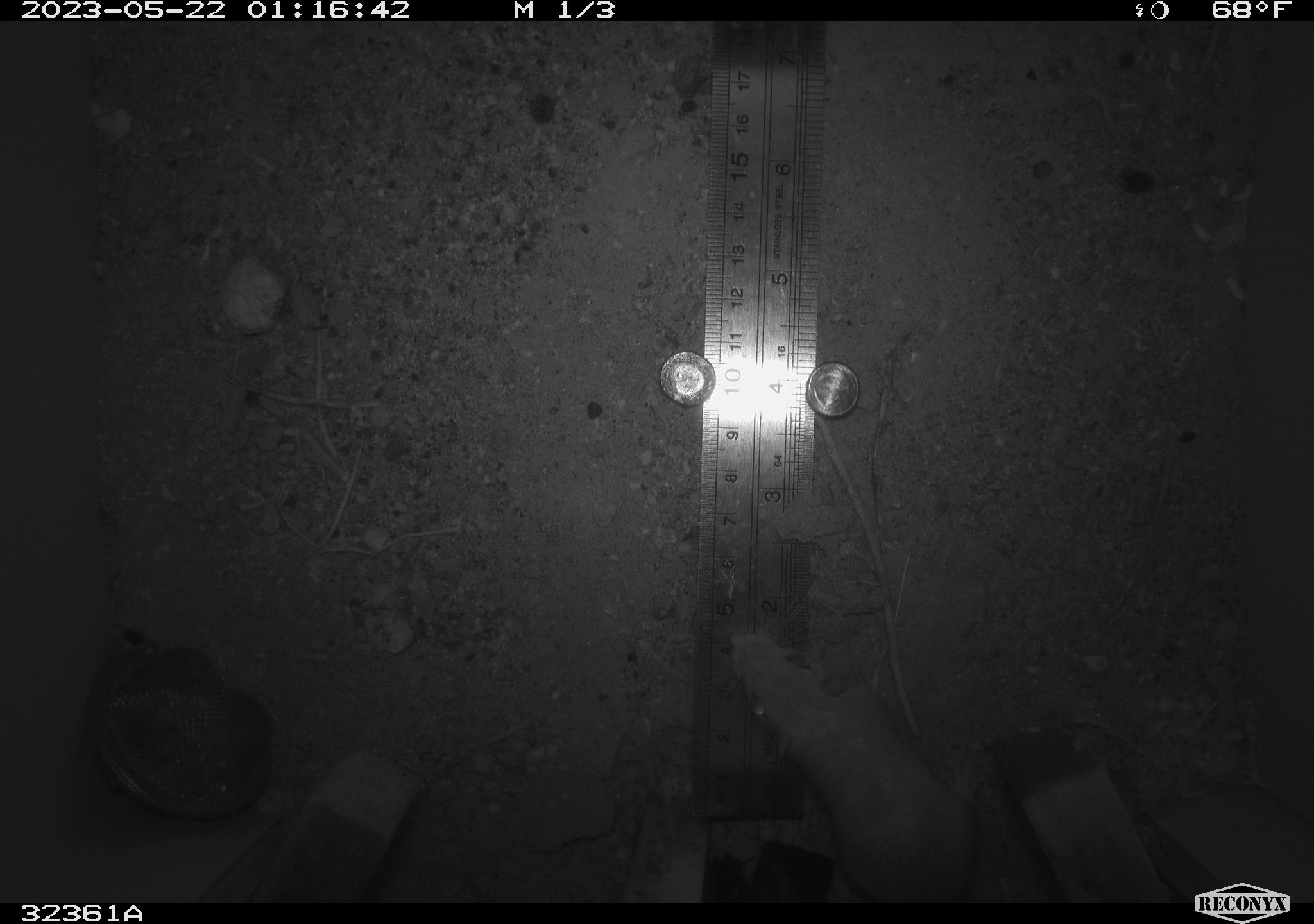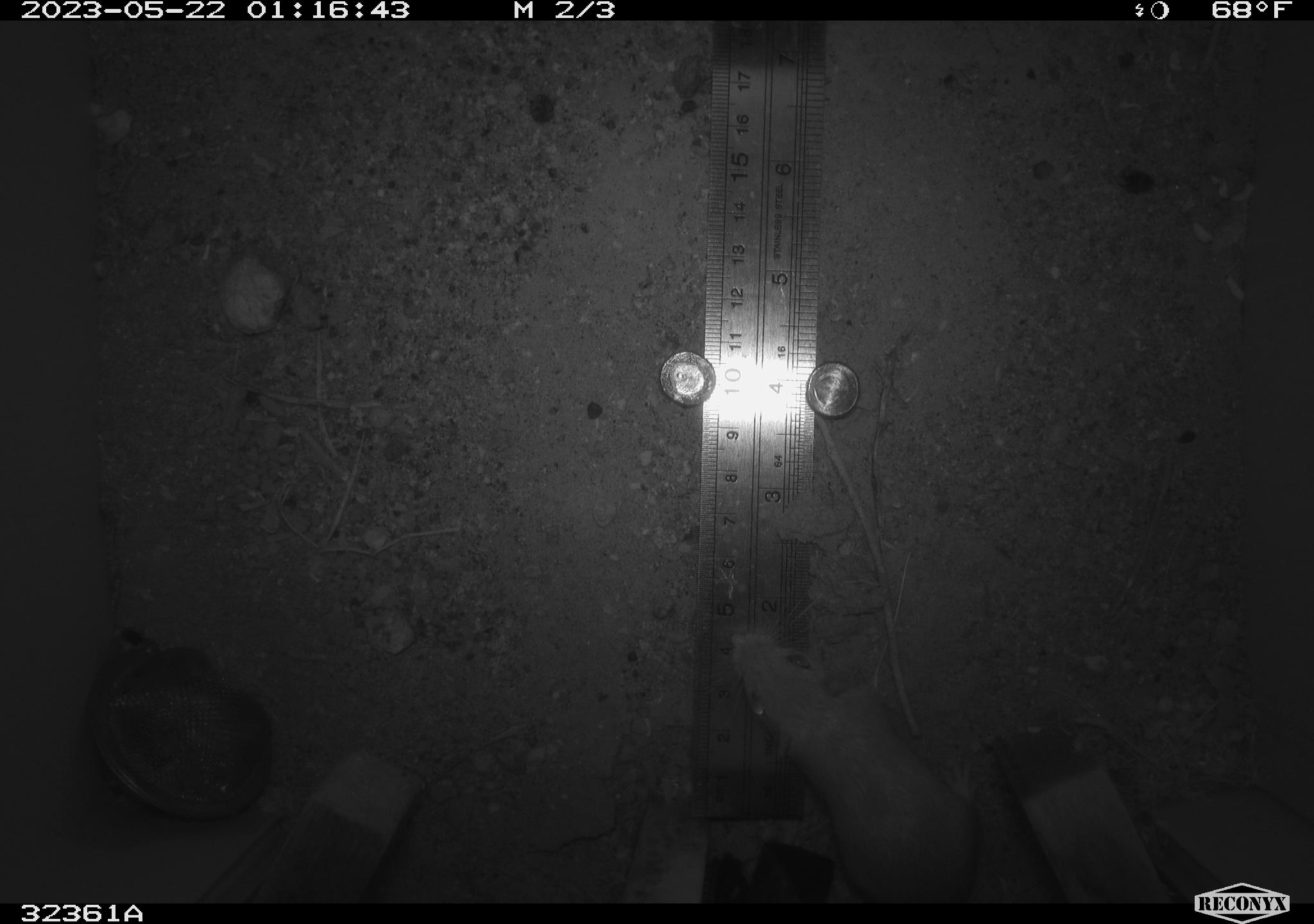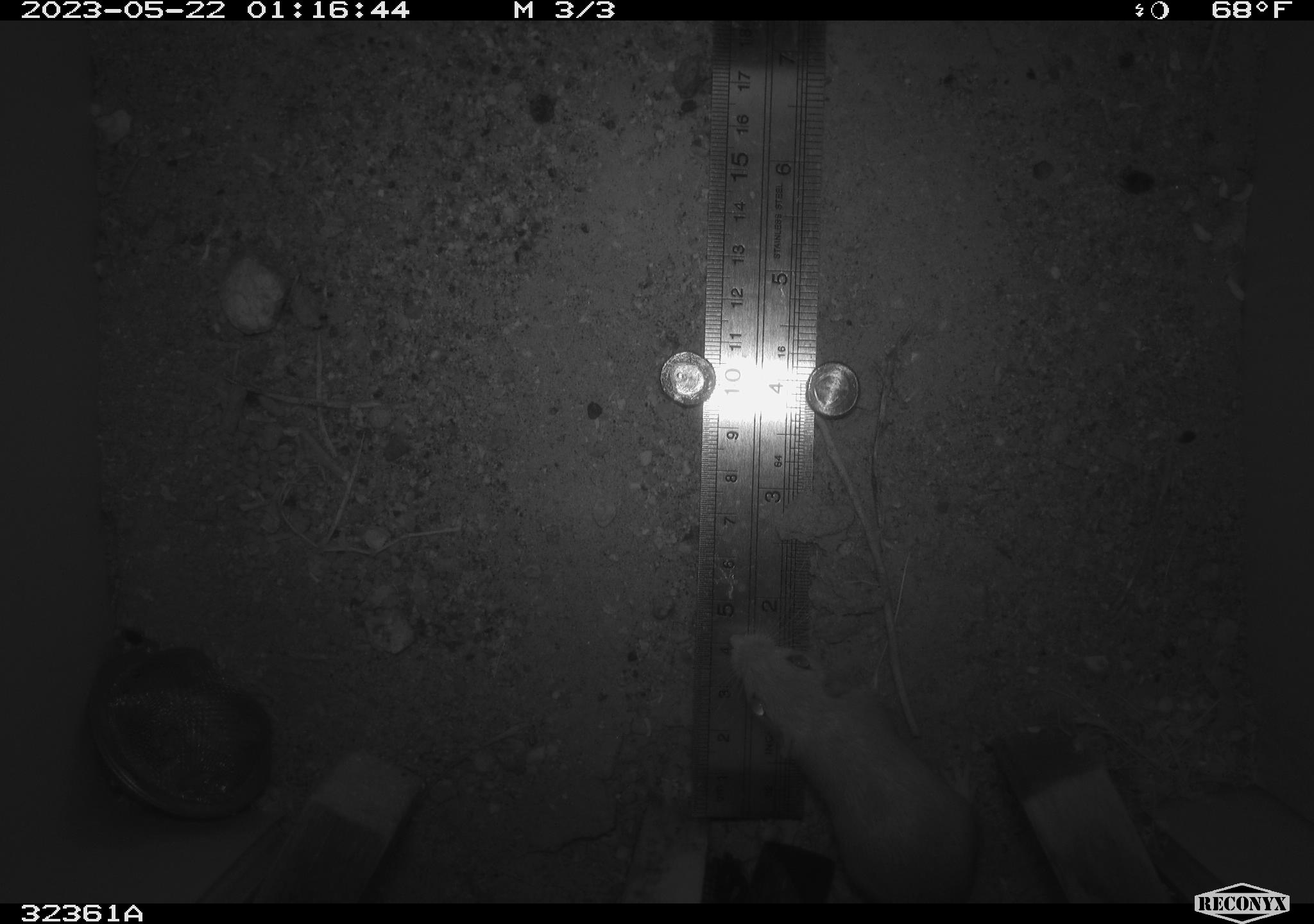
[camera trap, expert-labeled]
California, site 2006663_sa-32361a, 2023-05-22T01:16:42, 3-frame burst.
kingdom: Animalia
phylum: Chordata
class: Mammalia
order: Rodentia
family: Heteromyidae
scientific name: Heteromyidae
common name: kangaroo rats and pocket mice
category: heteromyidae family